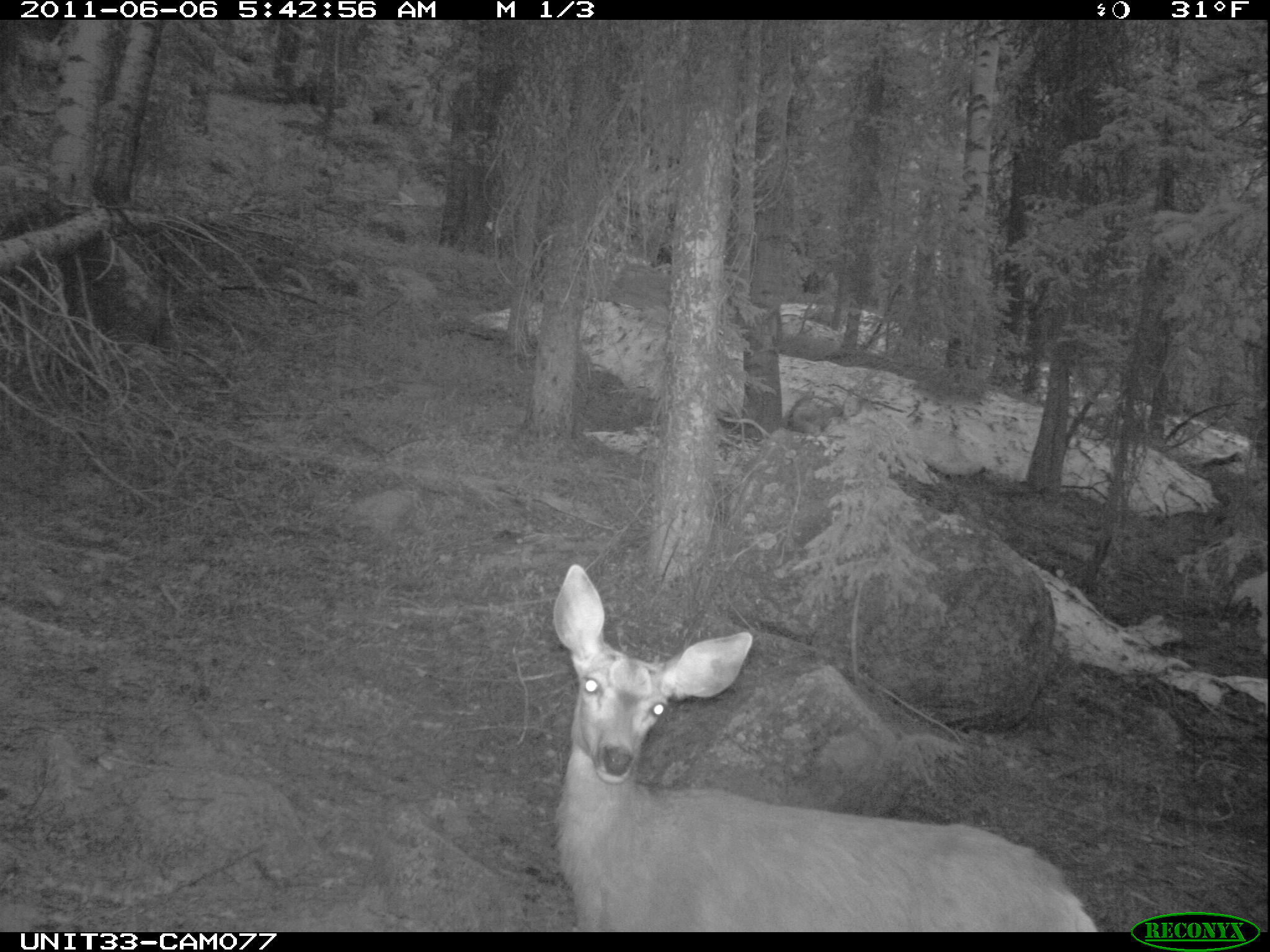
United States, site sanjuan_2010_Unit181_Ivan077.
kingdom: Animalia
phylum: Chordata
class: Mammalia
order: Artiodactyla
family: Cervidae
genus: Odocoileus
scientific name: Odocoileus hemionus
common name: mule deer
Odocoileus hemionus (mule deer).